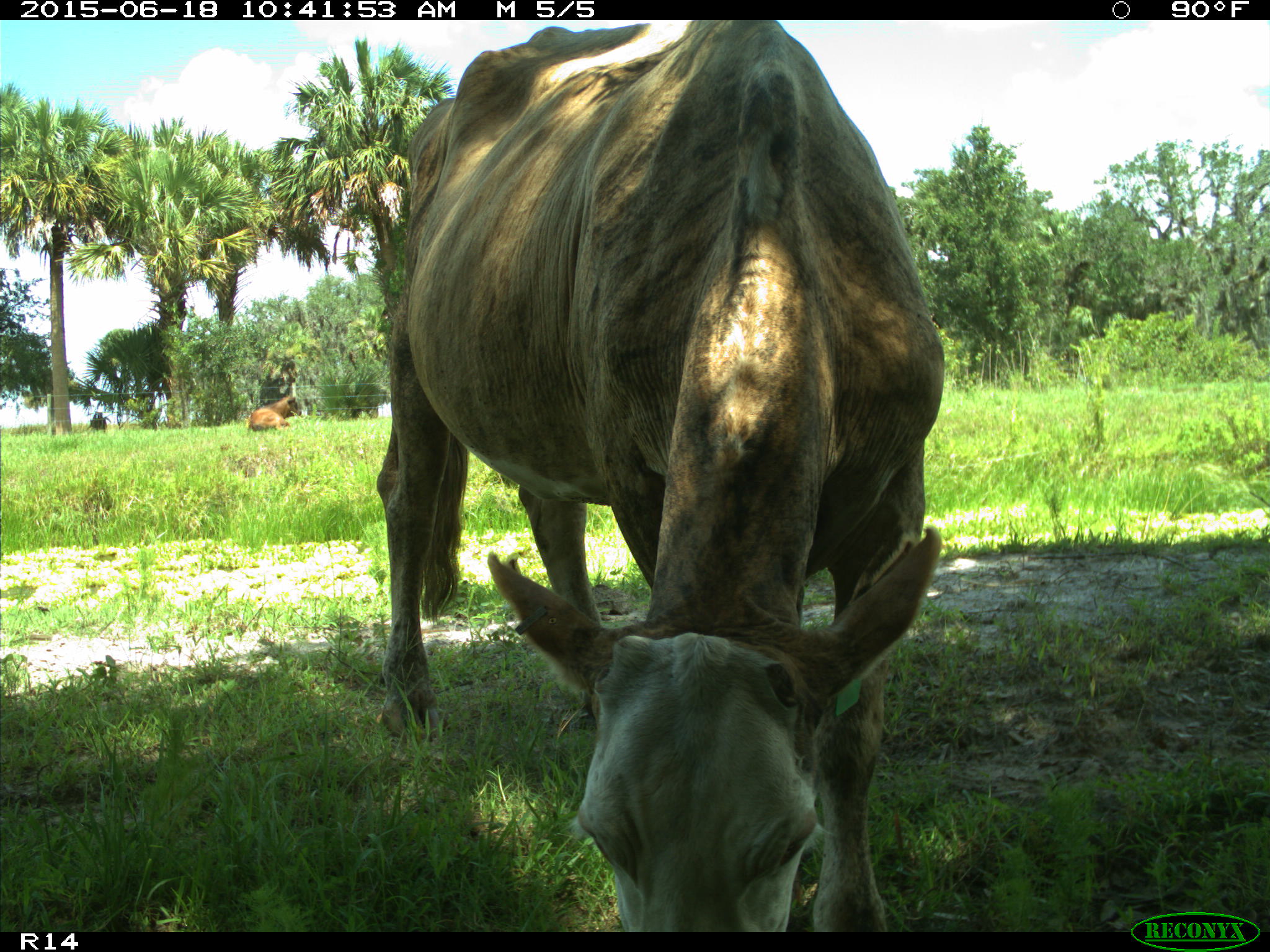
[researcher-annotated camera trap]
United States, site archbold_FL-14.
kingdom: Animalia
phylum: Chordata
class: Mammalia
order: Artiodactyla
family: Bovidae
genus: Bos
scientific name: Bos taurus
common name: domestic cow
Bos taurus (domestic cow).